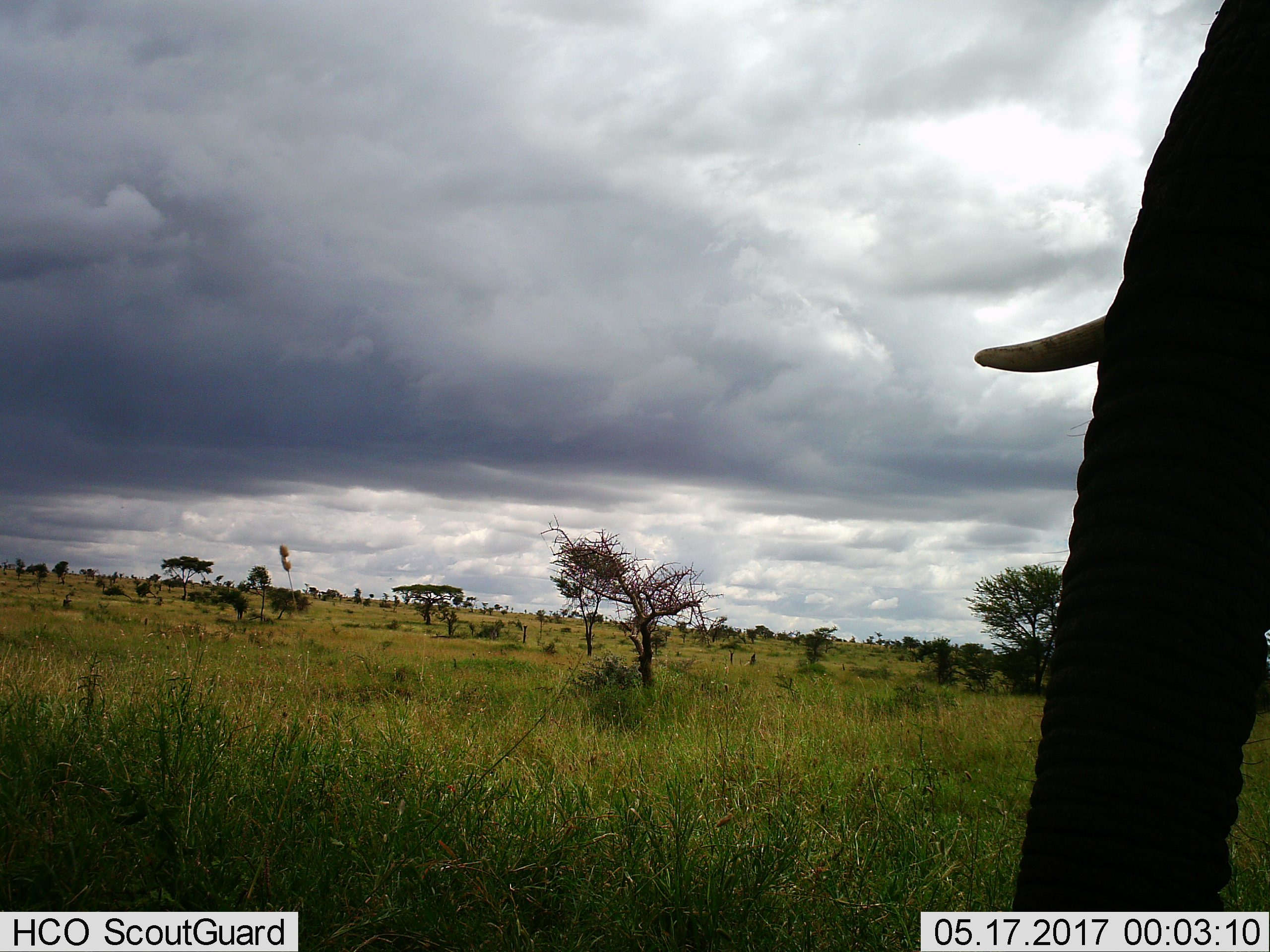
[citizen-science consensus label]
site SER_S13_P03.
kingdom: Animalia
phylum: Chordata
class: Mammalia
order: Proboscidea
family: Elephantidae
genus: Loxodonta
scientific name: Loxodonta africana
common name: african bush elephant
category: elephant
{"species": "elephant (african bush elephant) (Loxodonta africana)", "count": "1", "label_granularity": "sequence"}